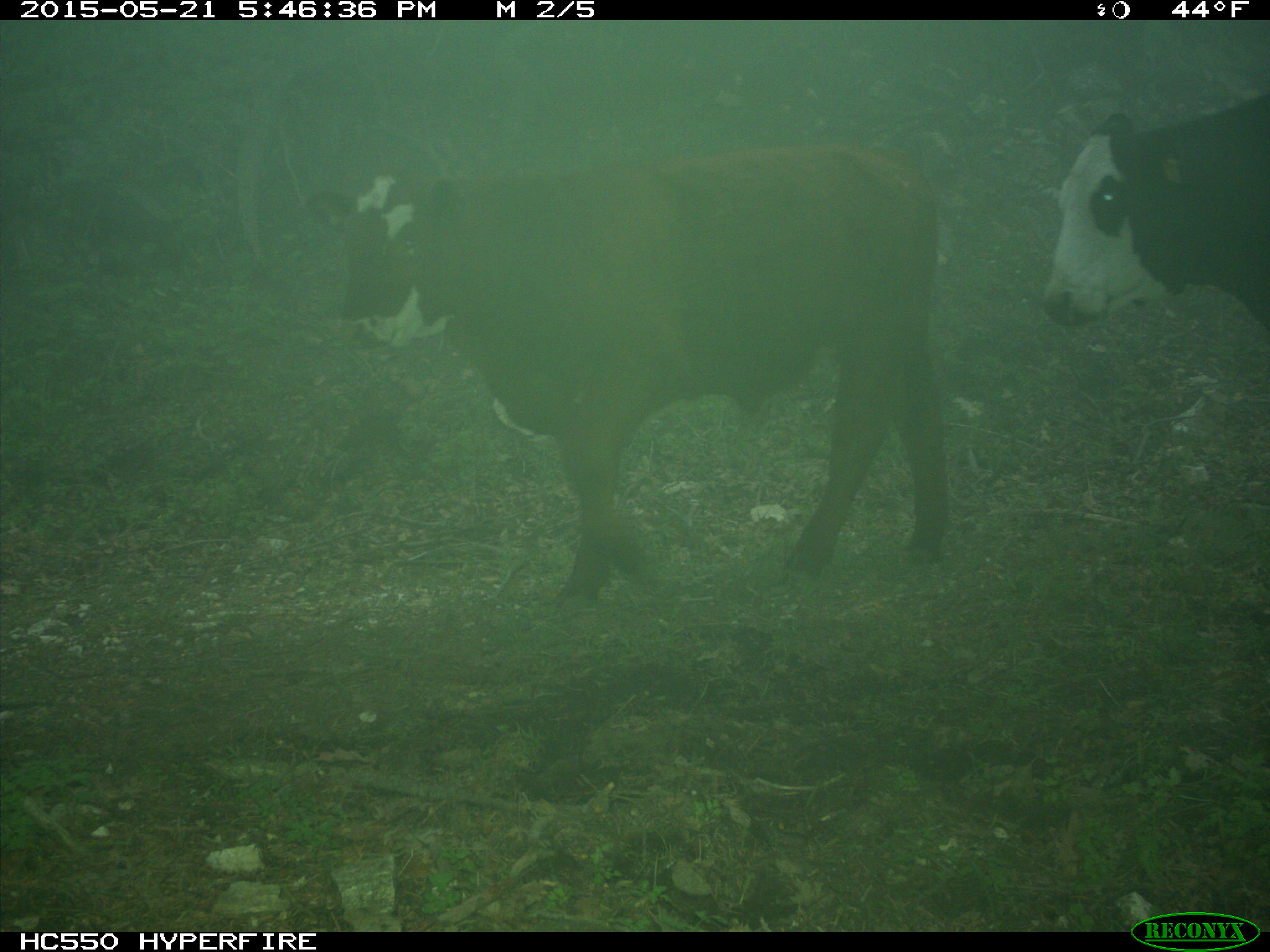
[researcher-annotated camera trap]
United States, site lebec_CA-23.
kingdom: Animalia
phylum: Chordata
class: Mammalia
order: Artiodactyla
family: Bovidae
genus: Bos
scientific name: Bos taurus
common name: domestic cow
Bos taurus (domestic cow).